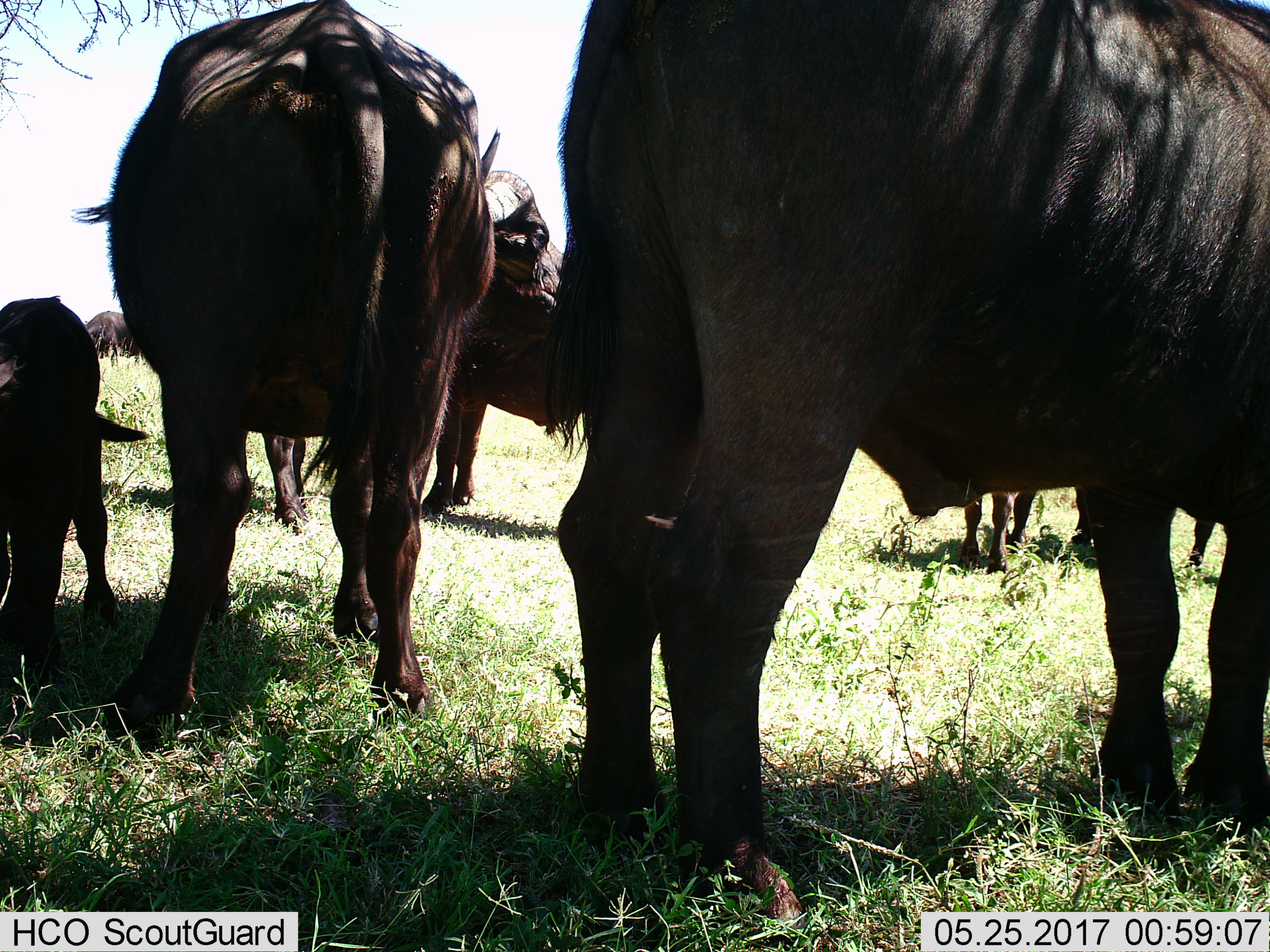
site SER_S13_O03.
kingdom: Animalia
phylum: Chordata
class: Mammalia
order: Artiodactyla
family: Bovidae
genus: Syncerus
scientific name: Syncerus caffer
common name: african buffalo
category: buffalo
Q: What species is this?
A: Buffalo (african buffalo) (Syncerus caffer).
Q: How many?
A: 6.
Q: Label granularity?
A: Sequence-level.